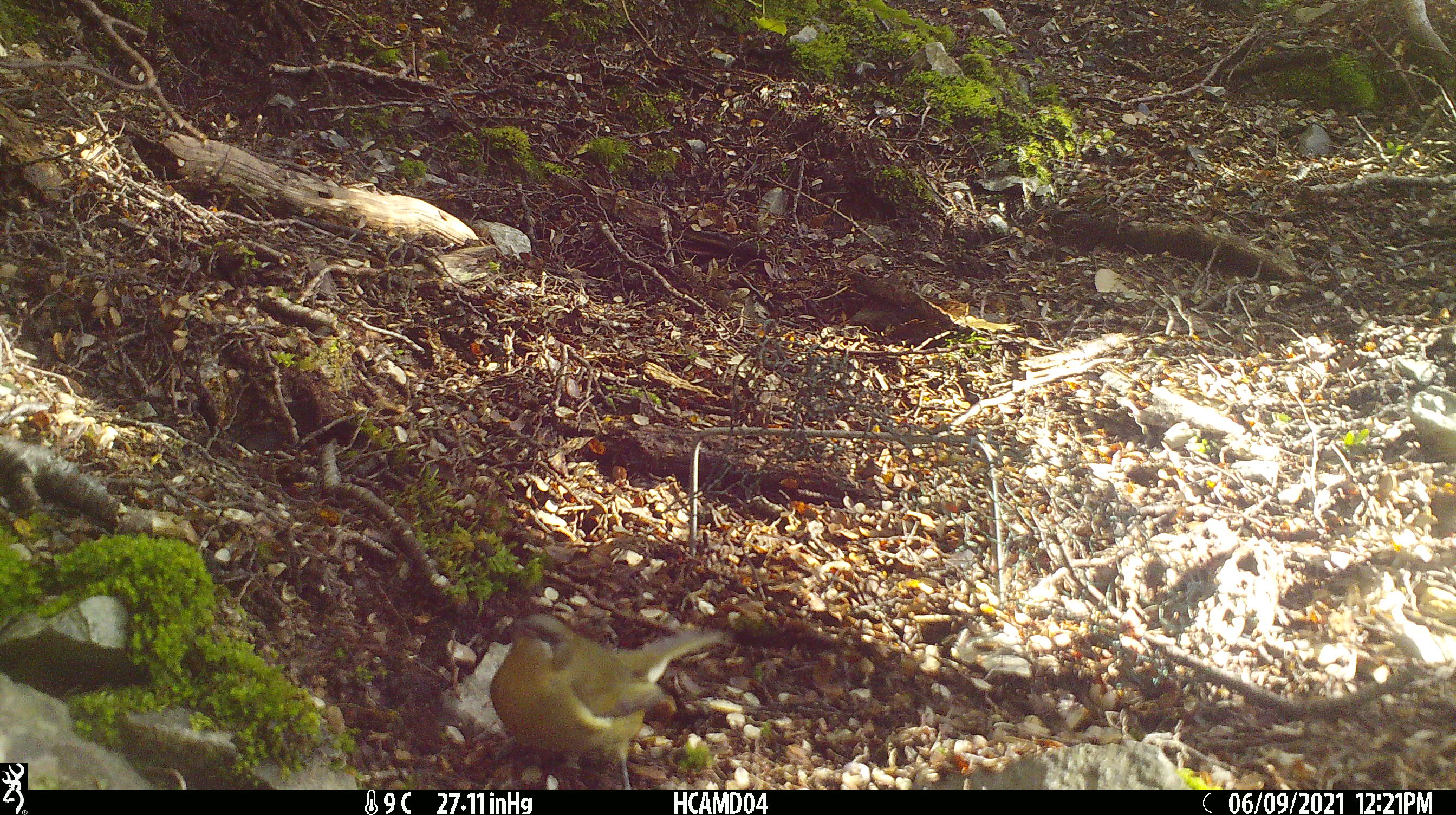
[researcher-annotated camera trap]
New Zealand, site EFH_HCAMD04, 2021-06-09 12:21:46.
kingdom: Animalia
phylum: Chordata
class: Aves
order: Passeriformes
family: Meliphagidae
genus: Anthornis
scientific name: Anthornis melanura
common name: new zealand bellbird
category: bellbird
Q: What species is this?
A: Bellbird (new zealand bellbird) (Anthornis melanura).